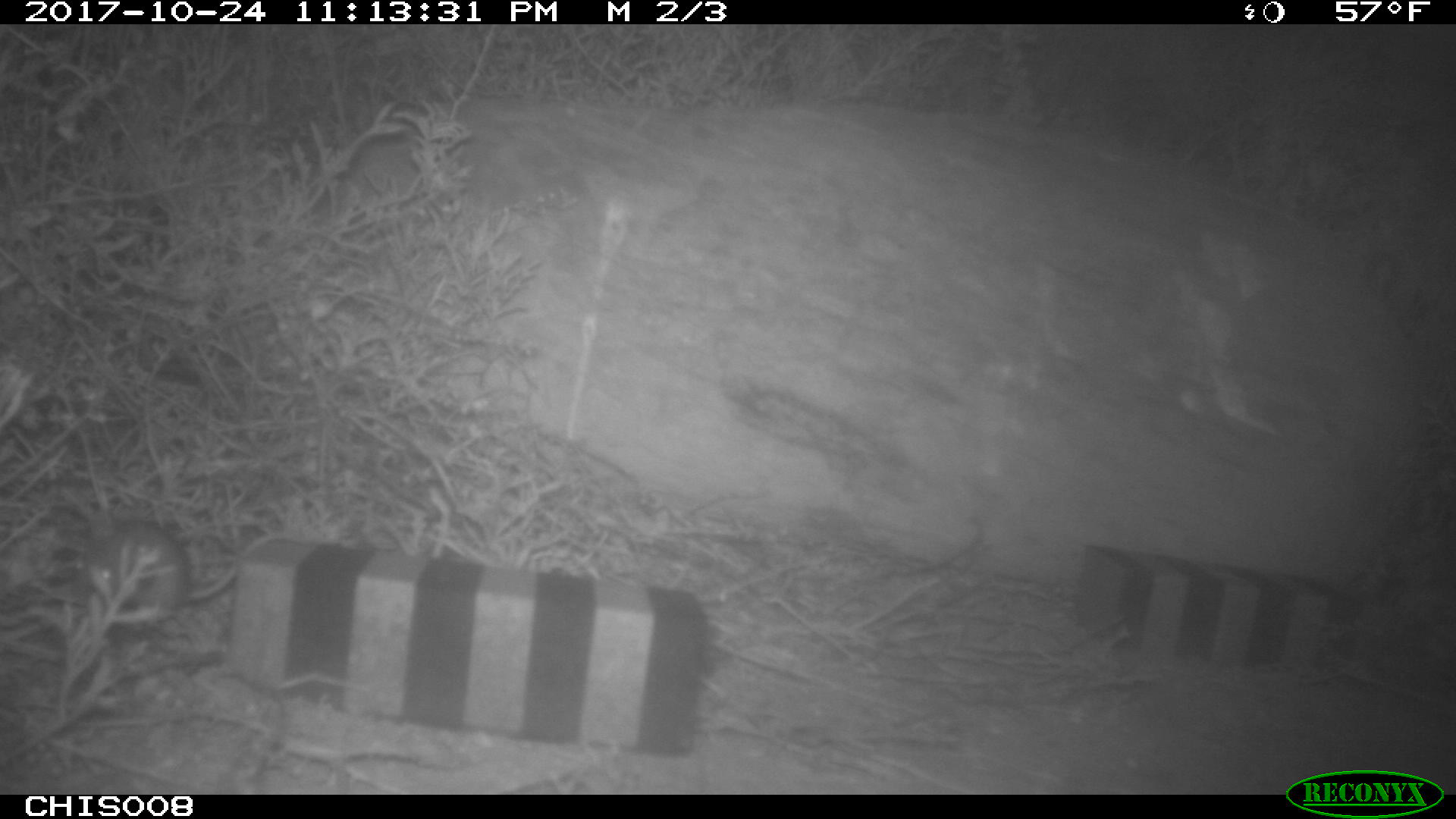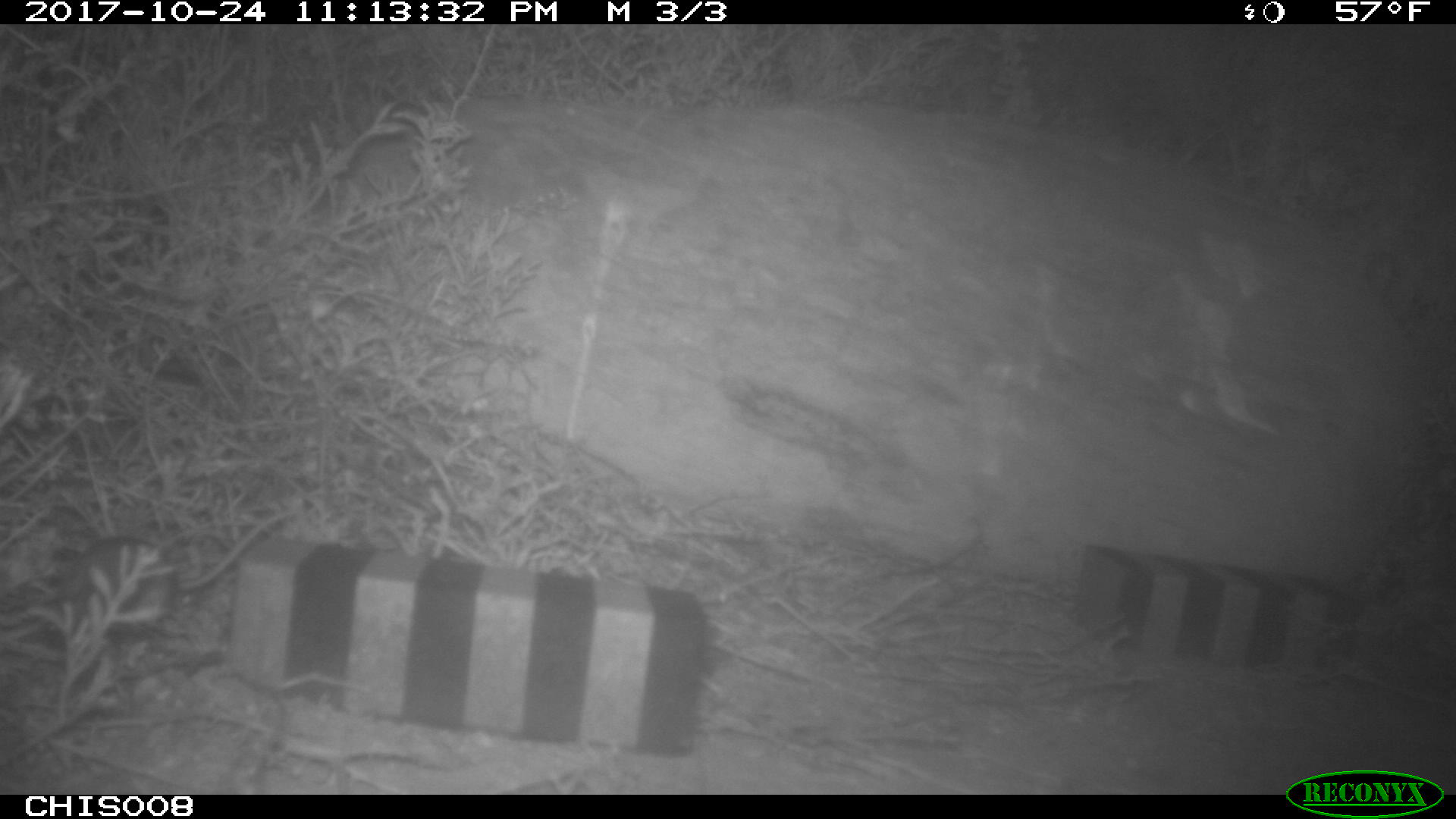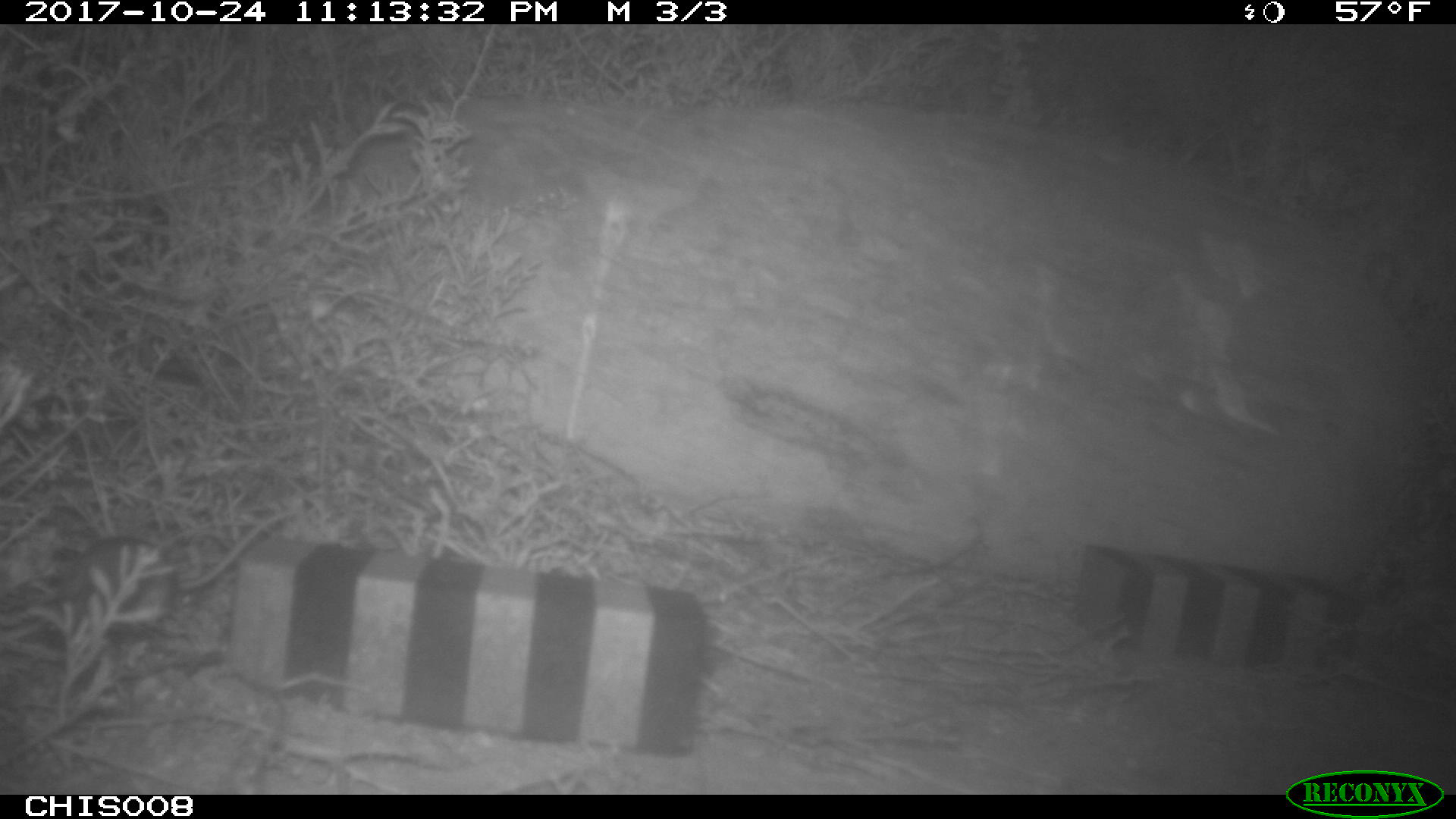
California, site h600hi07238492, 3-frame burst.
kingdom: Animalia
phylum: Chordata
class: Mammalia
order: Rodentia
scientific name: Rodentia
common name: rodent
Rodent (Rodentia).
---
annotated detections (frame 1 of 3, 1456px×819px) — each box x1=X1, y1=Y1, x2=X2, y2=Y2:
rodent: x1=90, y1=529, x2=297, y2=610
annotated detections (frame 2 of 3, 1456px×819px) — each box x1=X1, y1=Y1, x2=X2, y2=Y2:
rodent: x1=60, y1=511, x2=288, y2=639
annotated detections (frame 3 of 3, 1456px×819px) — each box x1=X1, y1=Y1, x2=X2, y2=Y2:
rodent: x1=56, y1=510, x2=290, y2=627